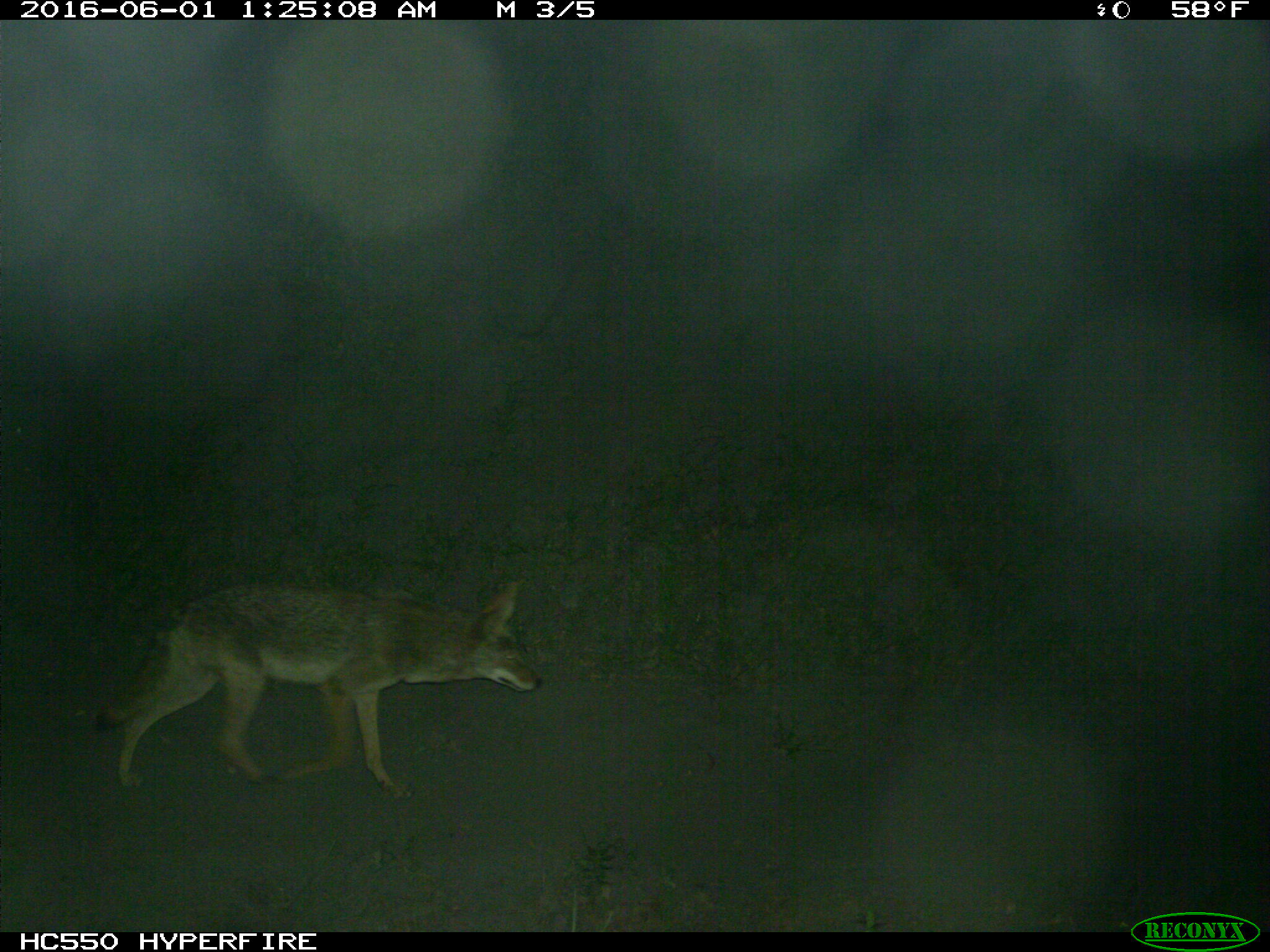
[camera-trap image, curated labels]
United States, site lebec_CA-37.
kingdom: Animalia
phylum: Chordata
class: Mammalia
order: Carnivora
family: Canidae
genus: Canis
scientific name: Canis latrans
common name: coyote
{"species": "Canis latrans (coyote)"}